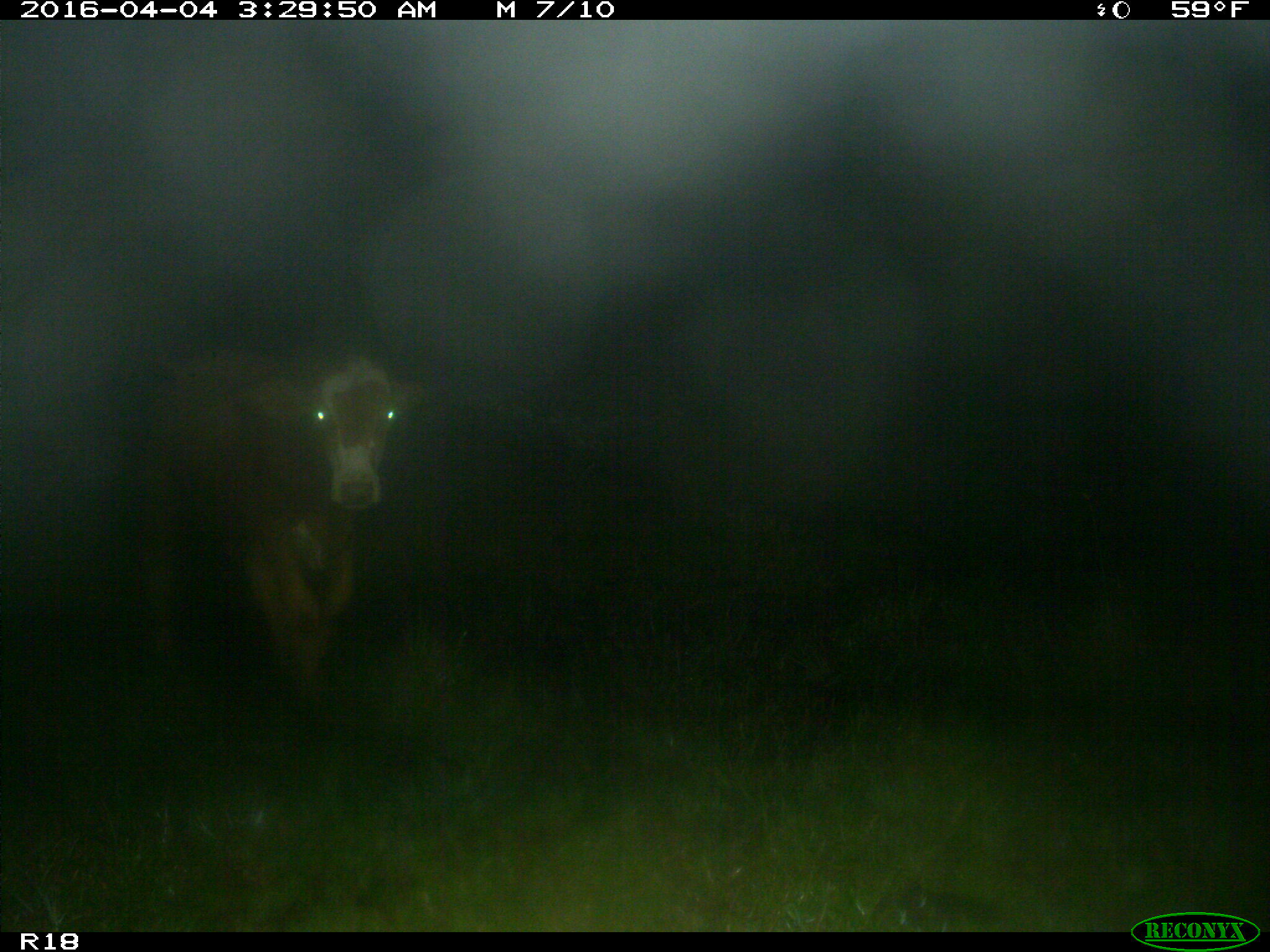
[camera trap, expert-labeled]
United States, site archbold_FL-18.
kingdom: Animalia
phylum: Chordata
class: Mammalia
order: Artiodactyla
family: Bovidae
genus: Bos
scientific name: Bos taurus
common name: domestic cow